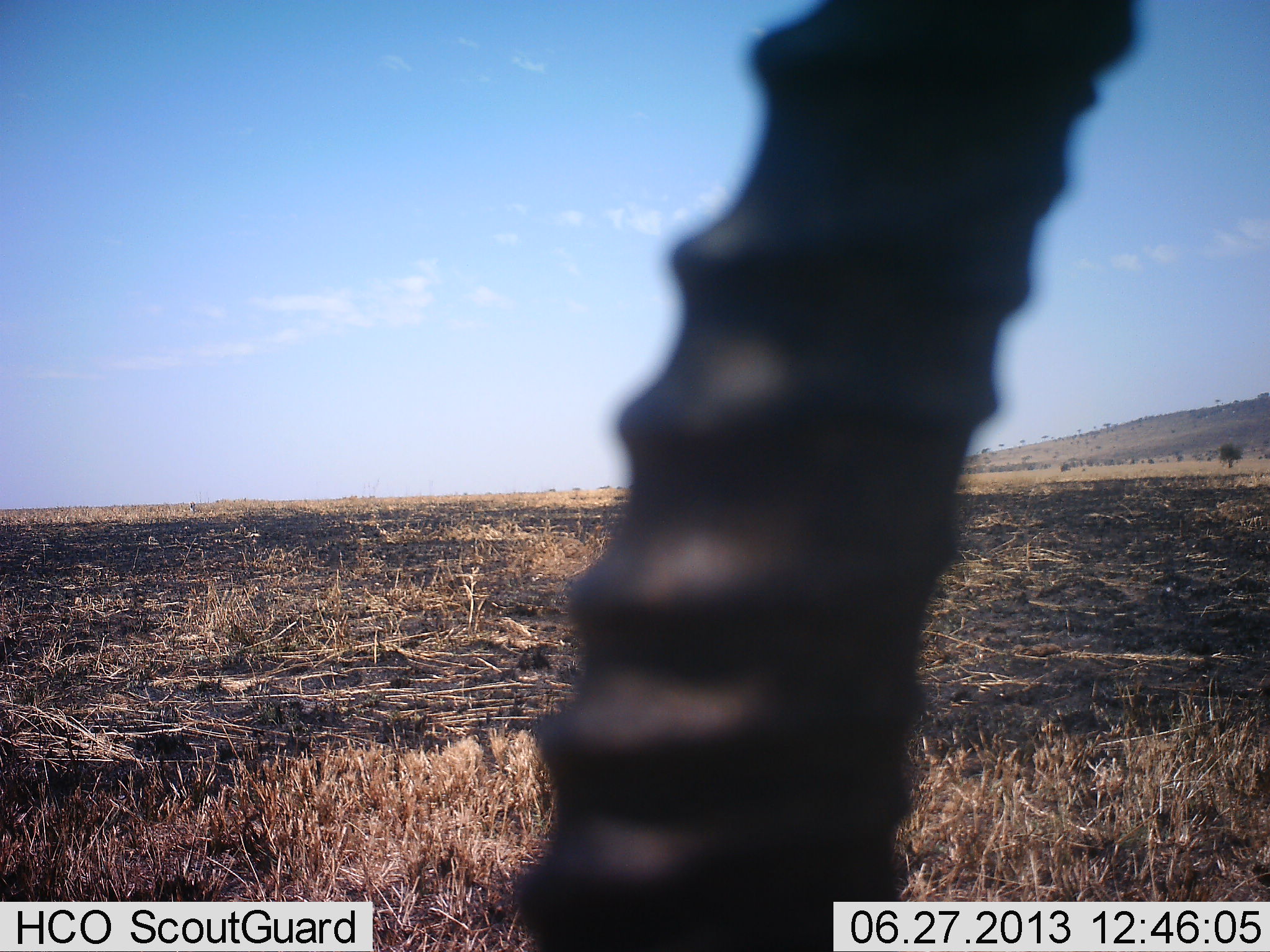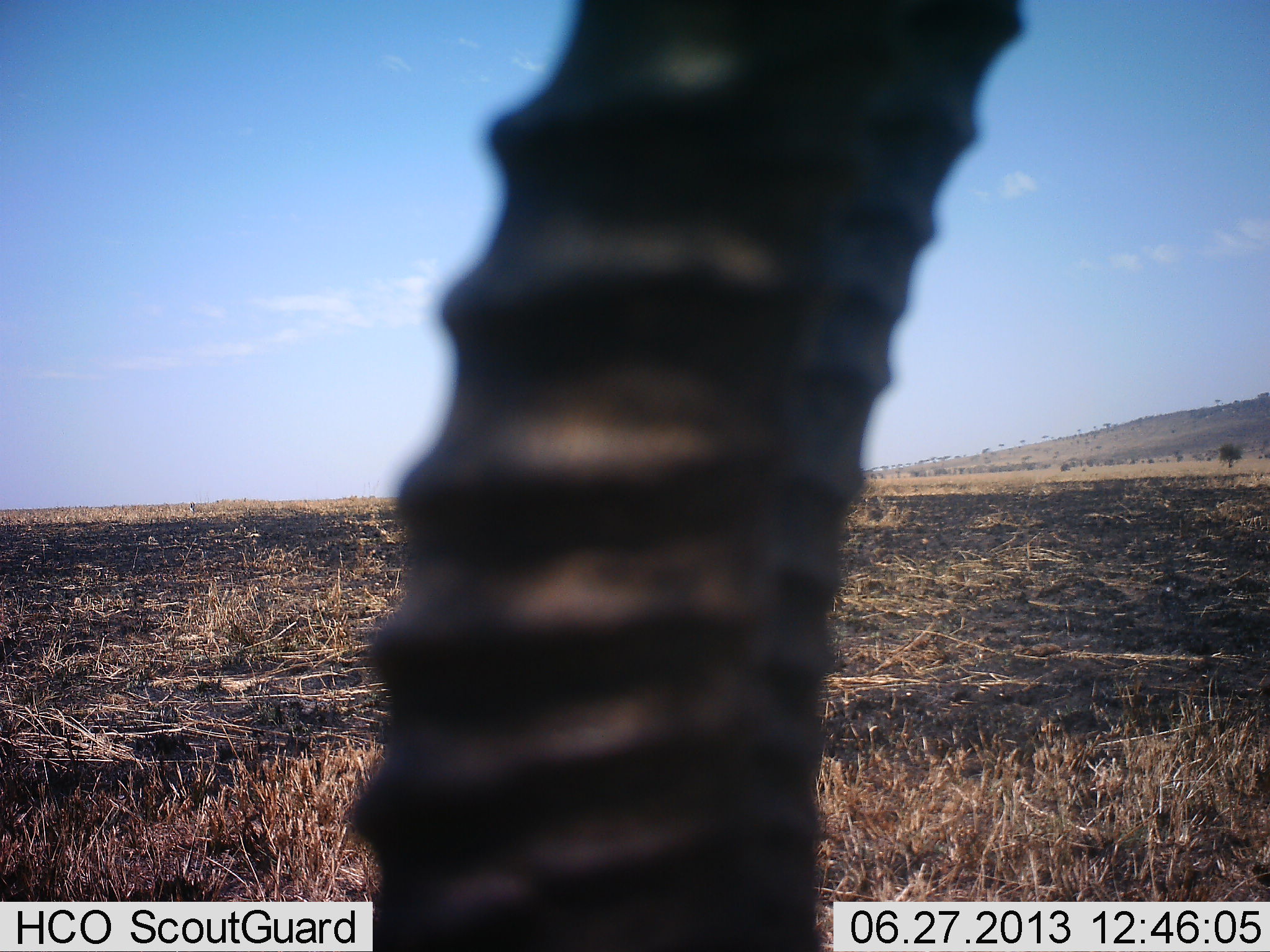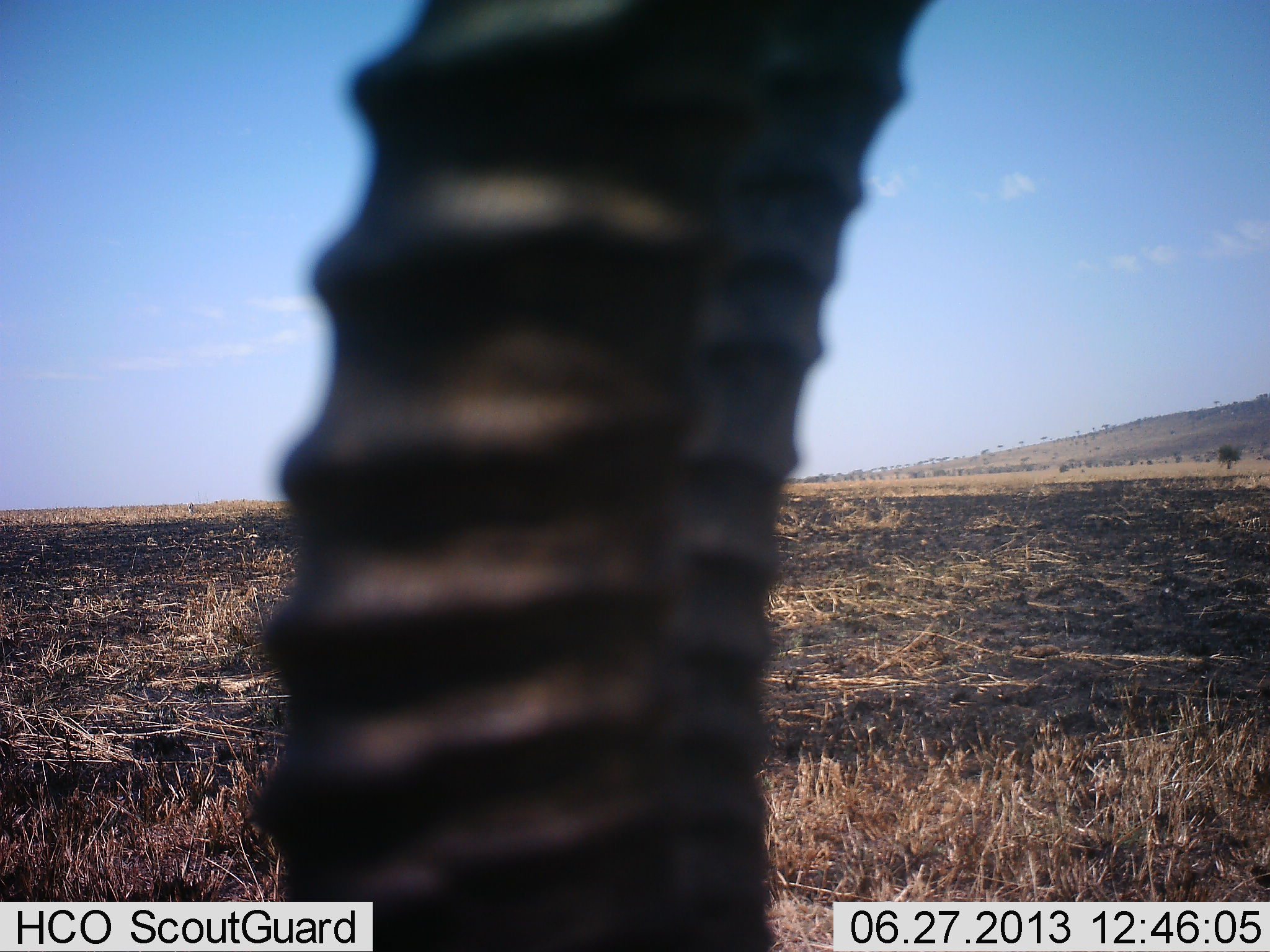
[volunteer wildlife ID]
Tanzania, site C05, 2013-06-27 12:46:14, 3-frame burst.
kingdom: Animalia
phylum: Chordata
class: Mammalia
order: Artiodactyla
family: Bovidae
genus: Eudorcas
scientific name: Eudorcas thomsonii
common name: thomson's gazelle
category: gazellethomsons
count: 1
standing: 80%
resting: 10%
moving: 0%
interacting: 0%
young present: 0%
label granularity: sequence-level